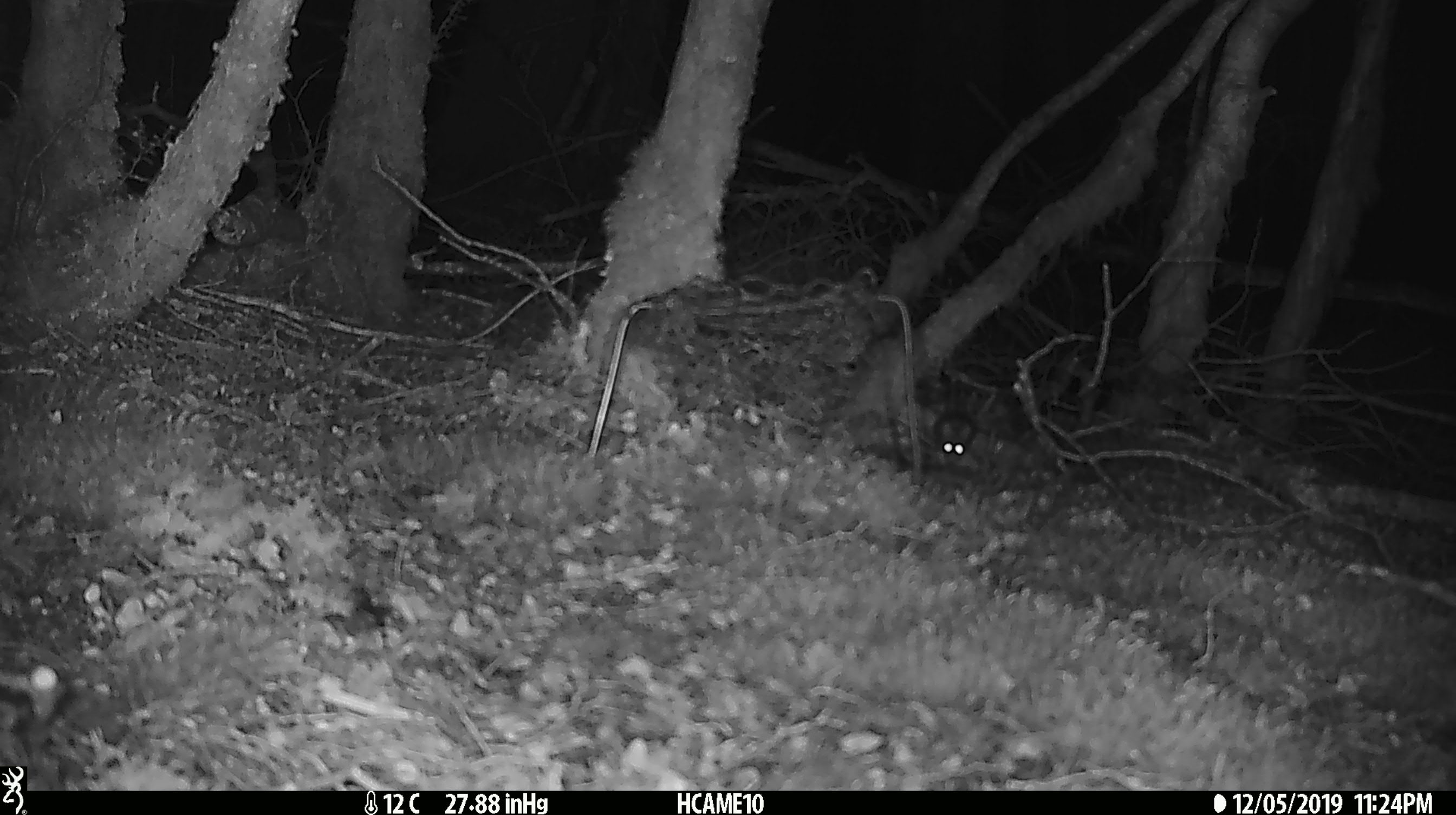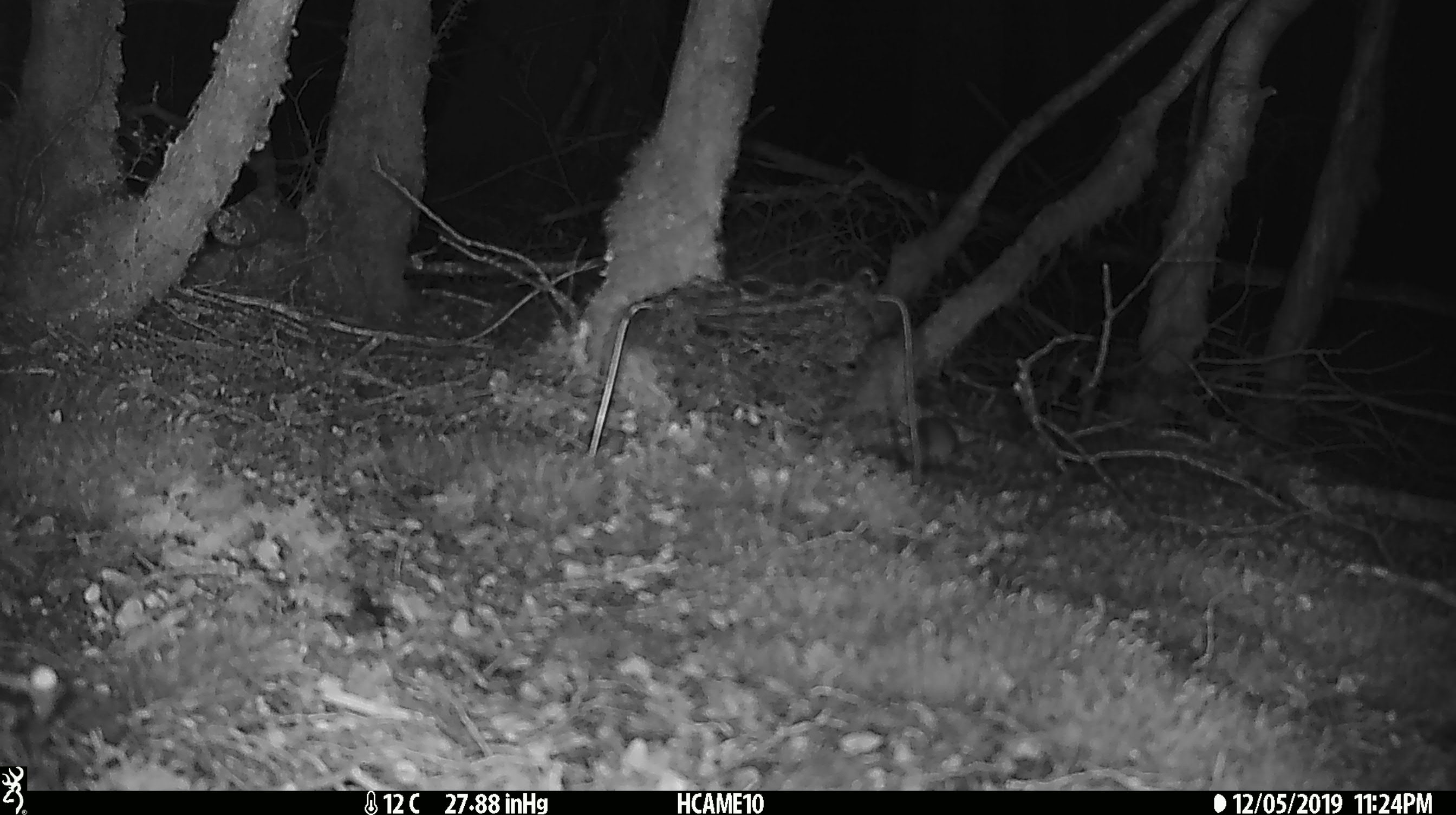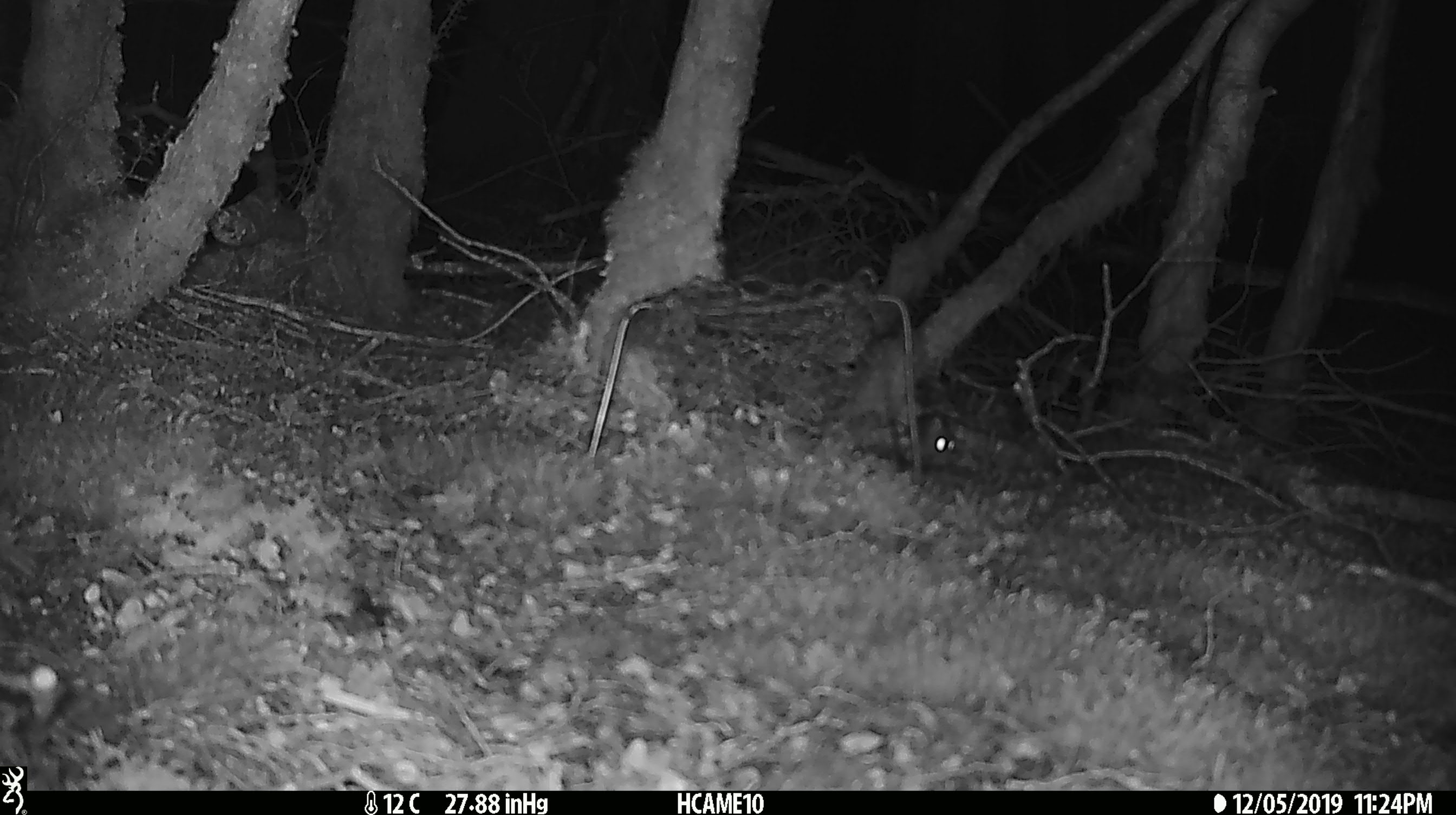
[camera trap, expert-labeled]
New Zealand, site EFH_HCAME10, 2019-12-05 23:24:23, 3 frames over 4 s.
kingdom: Animalia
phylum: Chordata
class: Mammalia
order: Rodentia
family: Muridae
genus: Mus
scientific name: Mus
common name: mouse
Mouse (Mus).